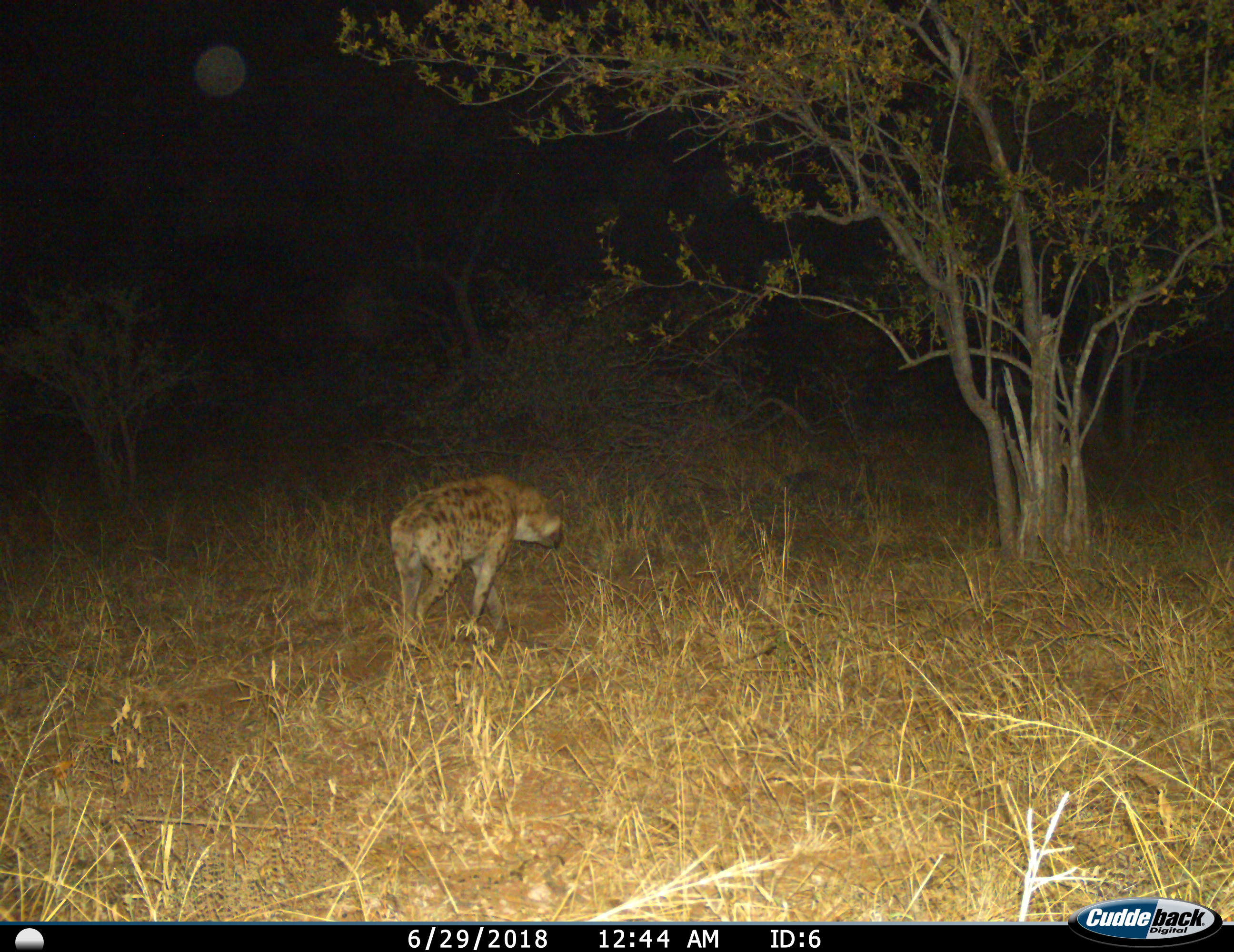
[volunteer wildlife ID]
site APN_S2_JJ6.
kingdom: Animalia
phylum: Chordata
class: Mammalia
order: Carnivora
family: Hyaenidae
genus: Crocuta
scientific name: Crocuta crocuta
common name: spotted hyena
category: hyenaspotted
Hyenaspotted (spotted hyena) (Crocuta crocuta), count 1. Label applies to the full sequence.